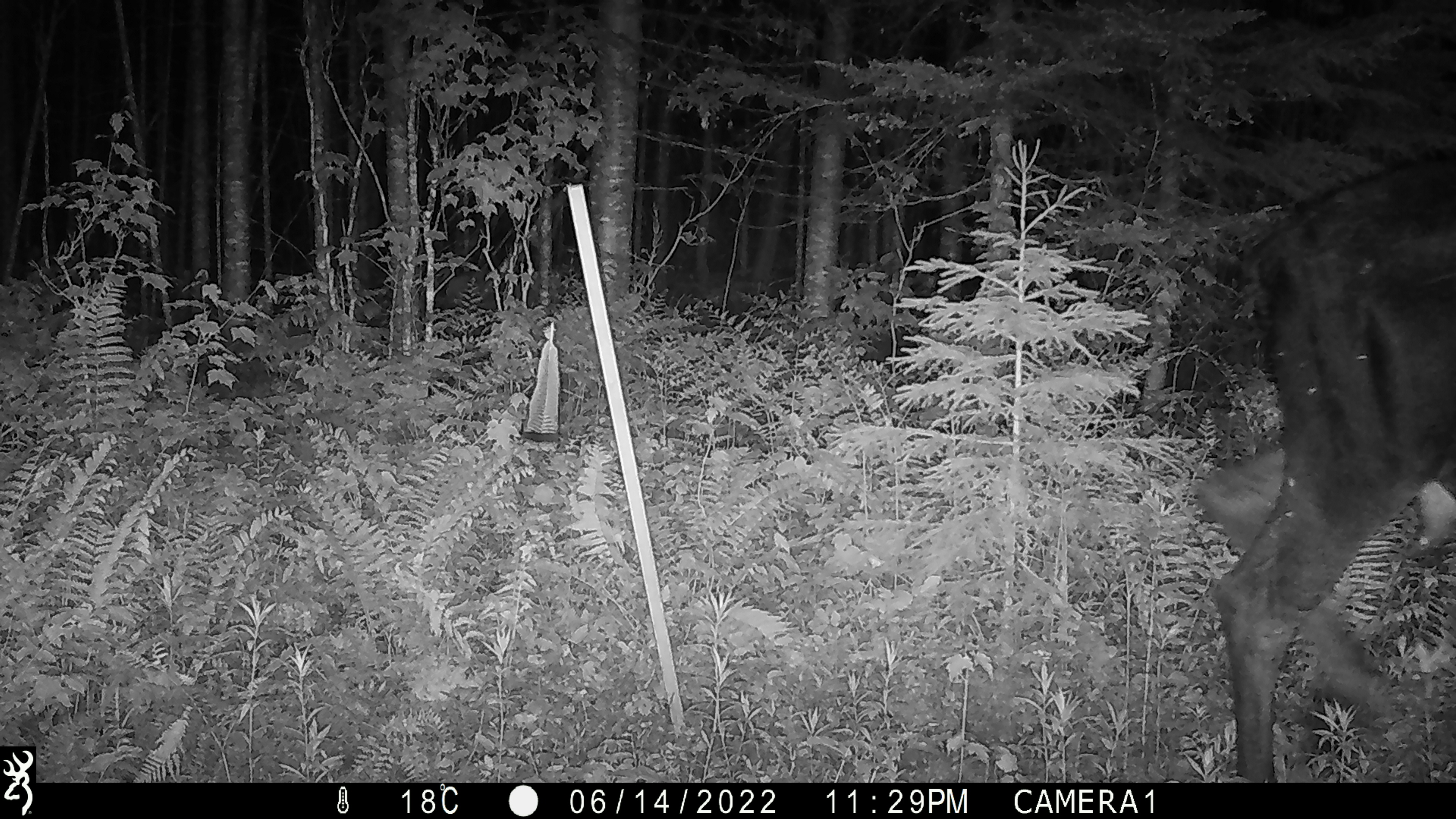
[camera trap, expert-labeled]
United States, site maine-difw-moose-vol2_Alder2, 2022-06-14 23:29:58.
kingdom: Animalia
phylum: Chordata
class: Mammalia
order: Artiodactyla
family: Cervidae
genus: Alces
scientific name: Alces alces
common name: moose